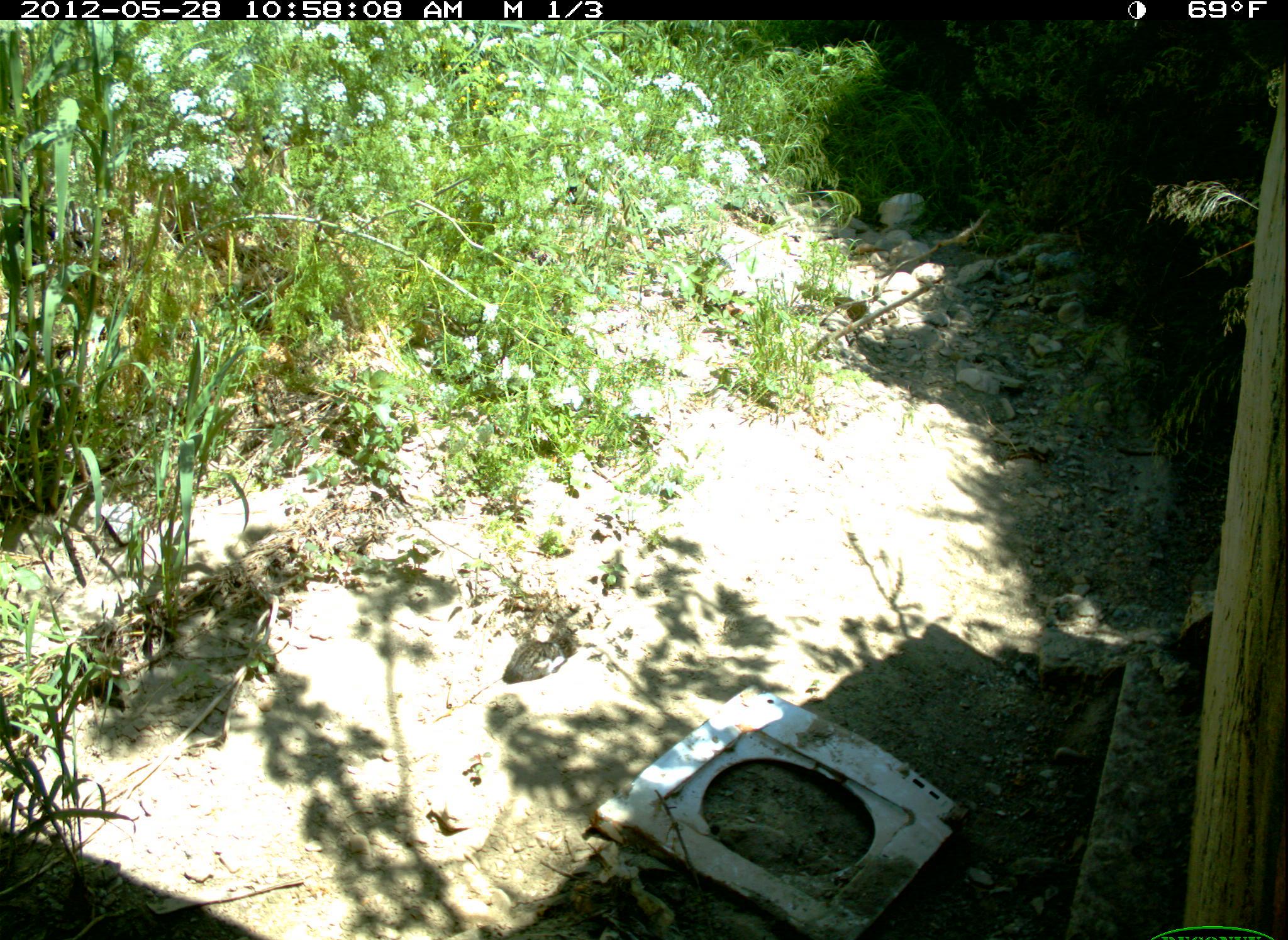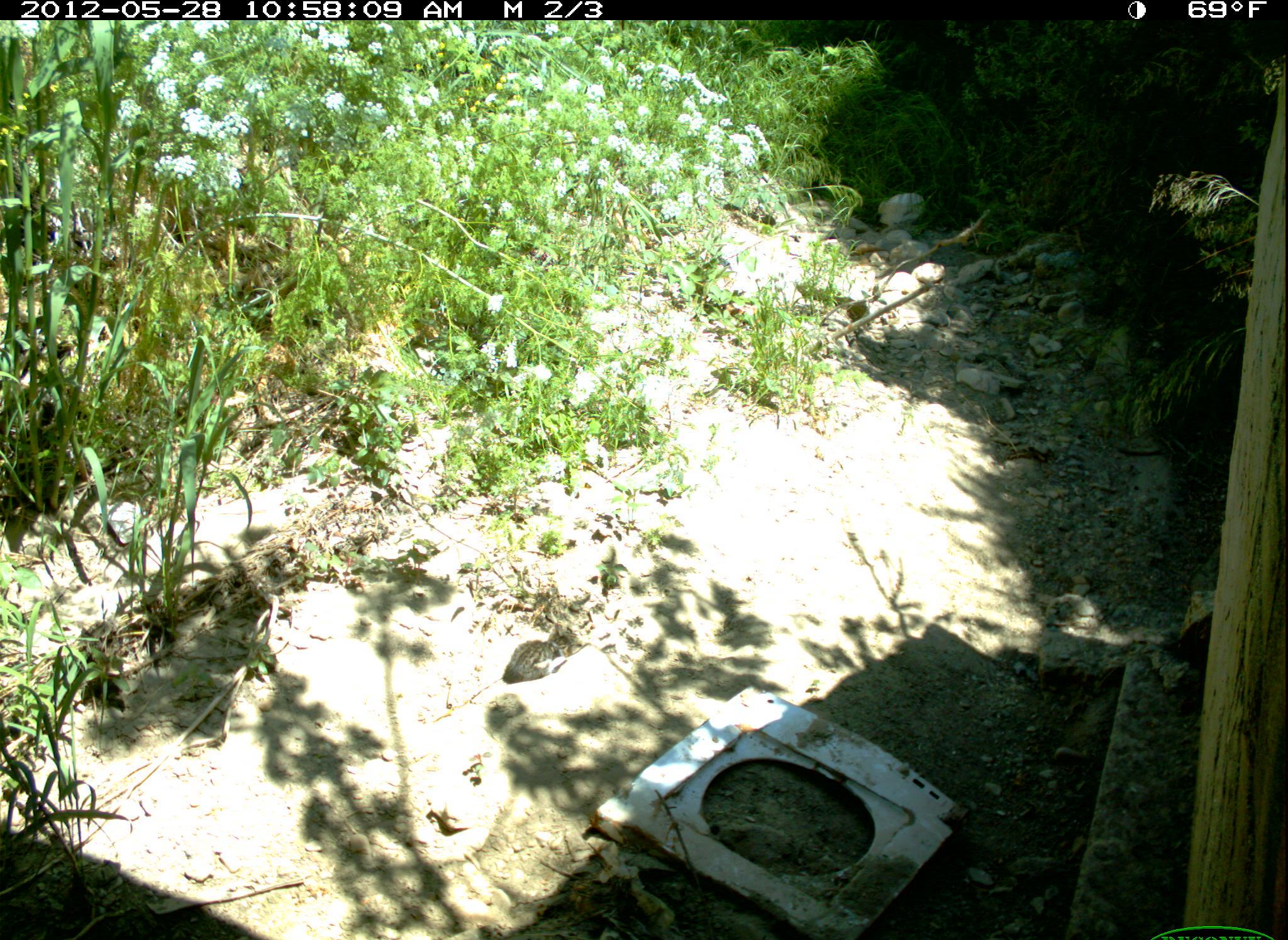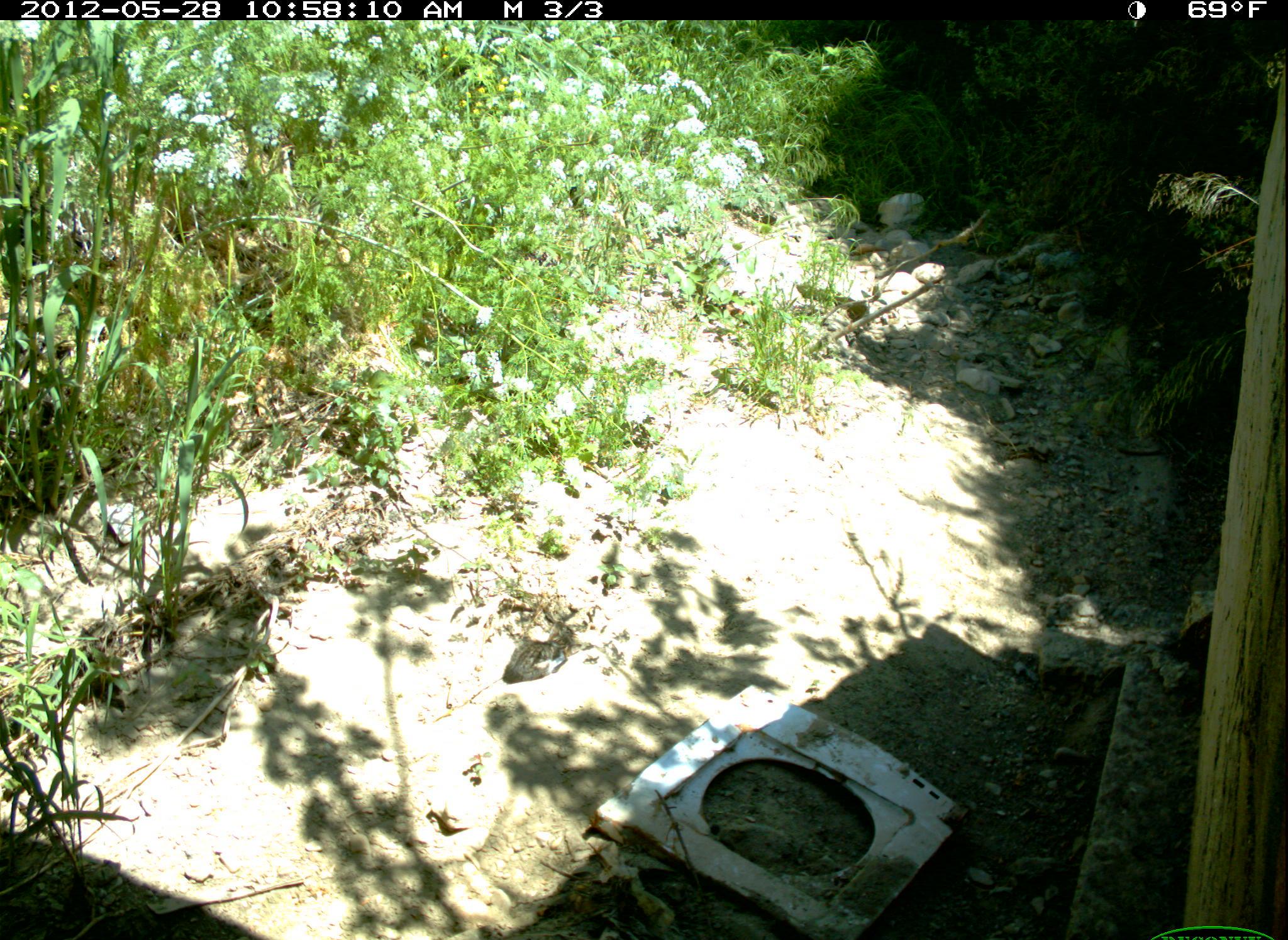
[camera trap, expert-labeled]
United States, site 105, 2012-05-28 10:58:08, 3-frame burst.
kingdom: Animalia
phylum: Chordata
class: Mammalia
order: Carnivora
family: Felidae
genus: Felis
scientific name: Felis catus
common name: cat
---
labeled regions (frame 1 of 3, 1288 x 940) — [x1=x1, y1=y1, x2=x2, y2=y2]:
cat: [x1=505, y1=622, x2=580, y2=690]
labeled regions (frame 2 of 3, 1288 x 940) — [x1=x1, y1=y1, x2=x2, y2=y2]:
cat: [x1=501, y1=610, x2=596, y2=694]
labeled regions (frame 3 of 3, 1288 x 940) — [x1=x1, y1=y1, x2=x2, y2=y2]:
cat: [x1=491, y1=607, x2=601, y2=689]